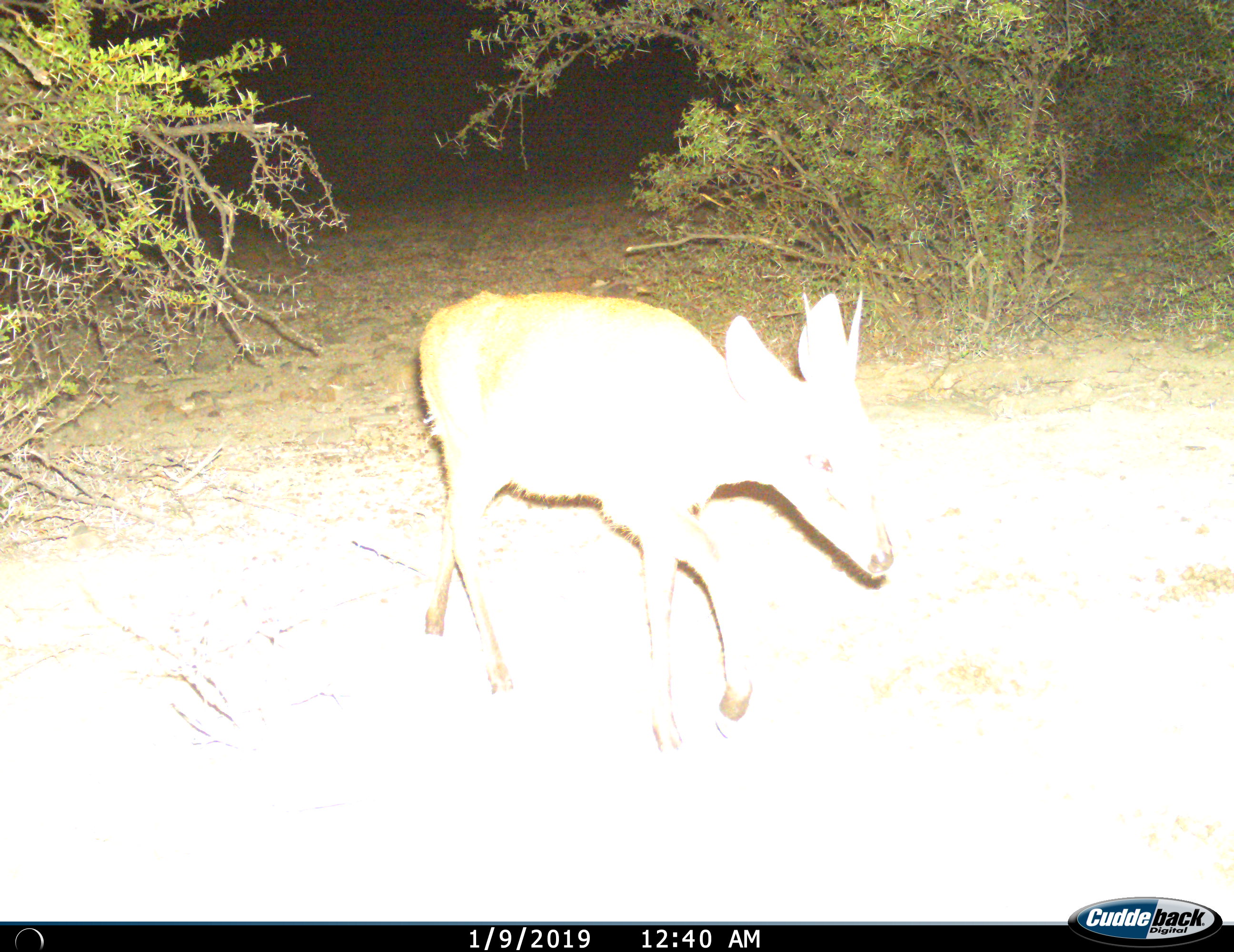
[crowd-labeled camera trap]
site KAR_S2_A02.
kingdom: Animalia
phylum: Chordata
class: Mammalia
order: Artiodactyla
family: Bovidae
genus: Sylvicapra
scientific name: Sylvicapra grimmia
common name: common duiker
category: duikercommongrey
Duikercommongrey (common duiker) (Sylvicapra grimmia), count 1. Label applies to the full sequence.